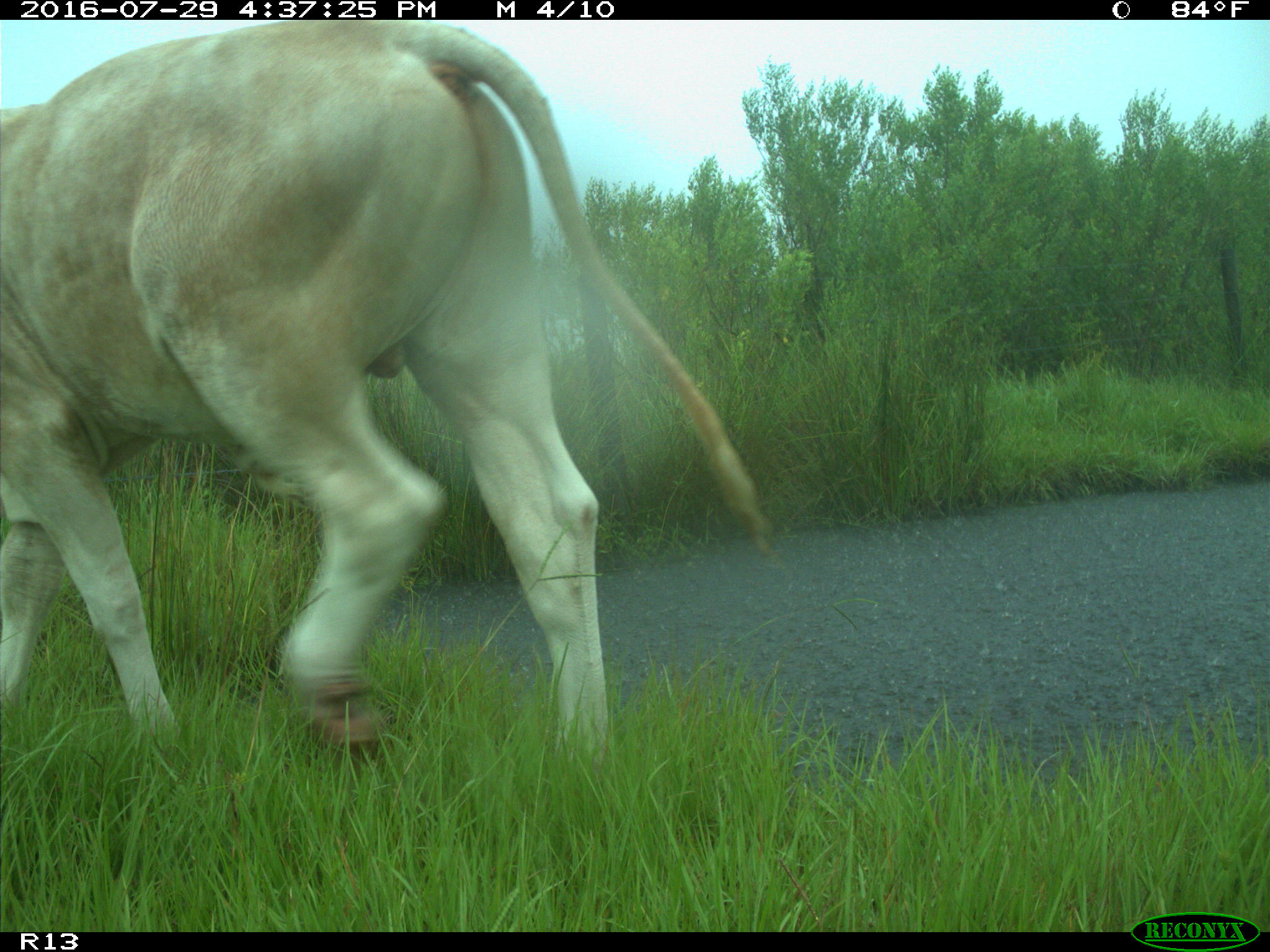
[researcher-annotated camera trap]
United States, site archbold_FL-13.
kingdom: Animalia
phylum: Chordata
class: Mammalia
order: Artiodactyla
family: Bovidae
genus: Bos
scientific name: Bos taurus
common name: domestic cow